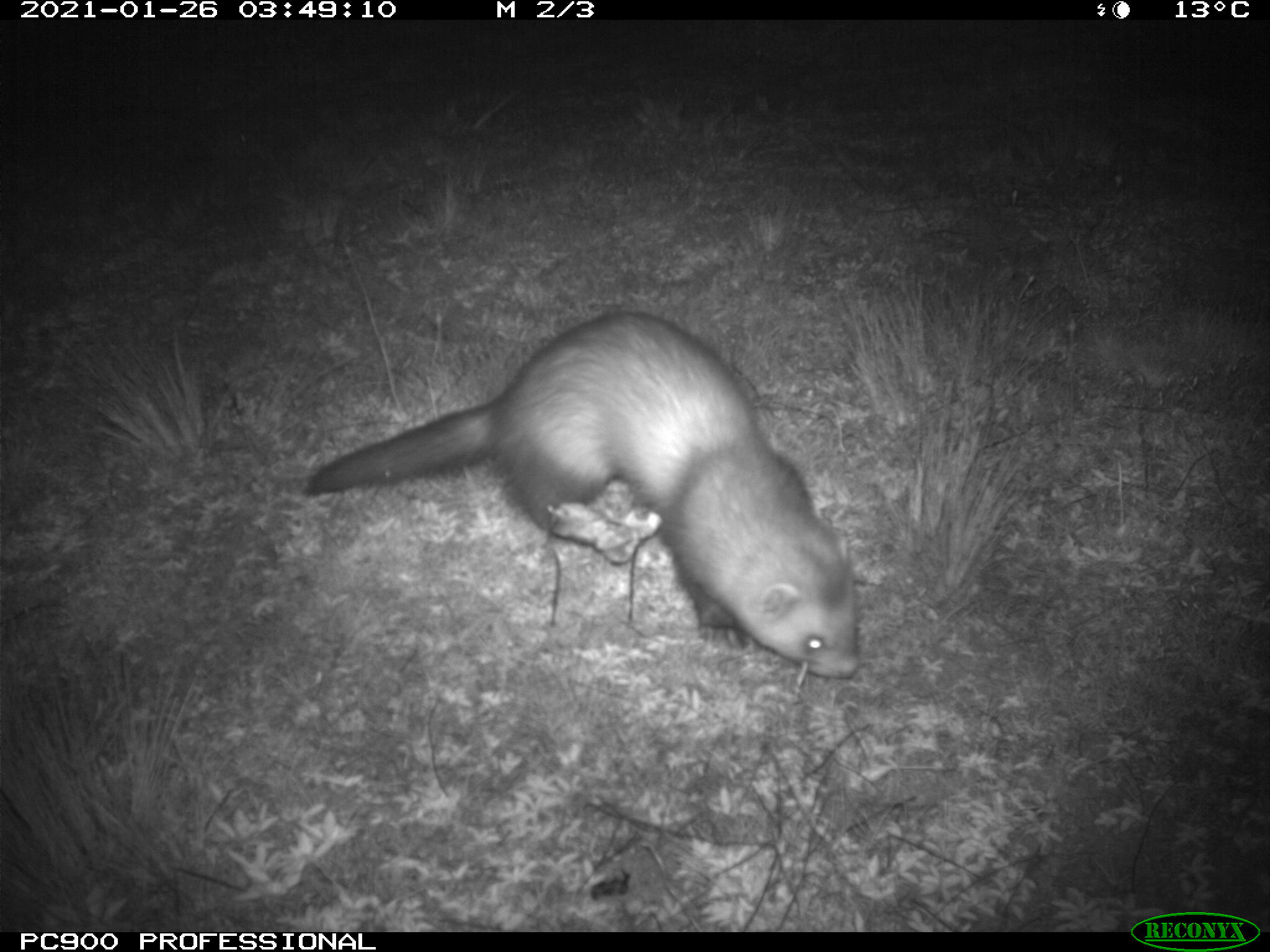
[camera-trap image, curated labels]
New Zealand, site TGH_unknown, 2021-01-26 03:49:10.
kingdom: Animalia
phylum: Chordata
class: Mammalia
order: Carnivora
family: Mustelidae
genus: Mustela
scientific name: Mustela furo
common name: ferret